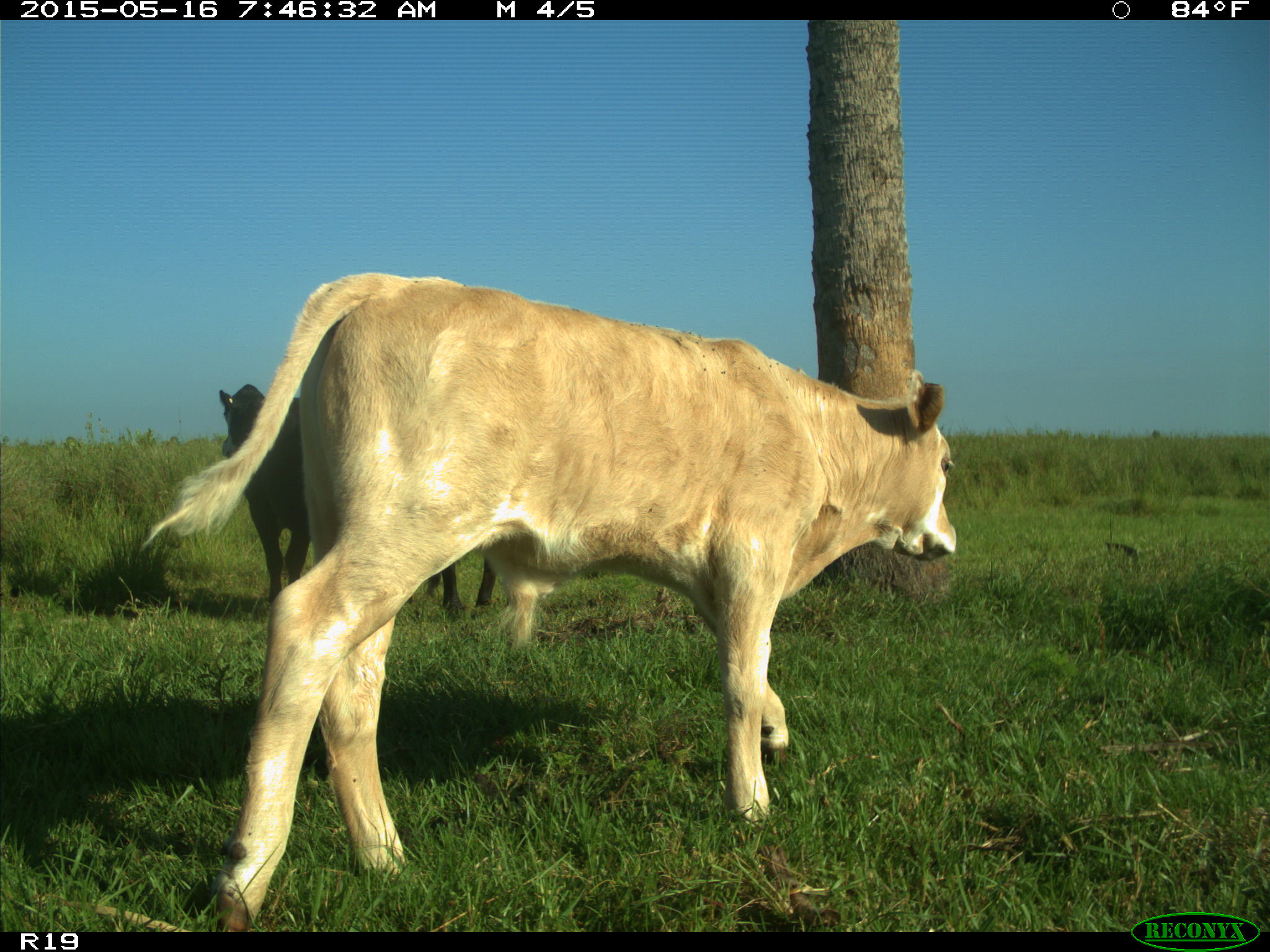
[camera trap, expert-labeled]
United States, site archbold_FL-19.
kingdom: Animalia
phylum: Chordata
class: Mammalia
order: Artiodactyla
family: Bovidae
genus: Bos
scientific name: Bos taurus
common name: domestic cow